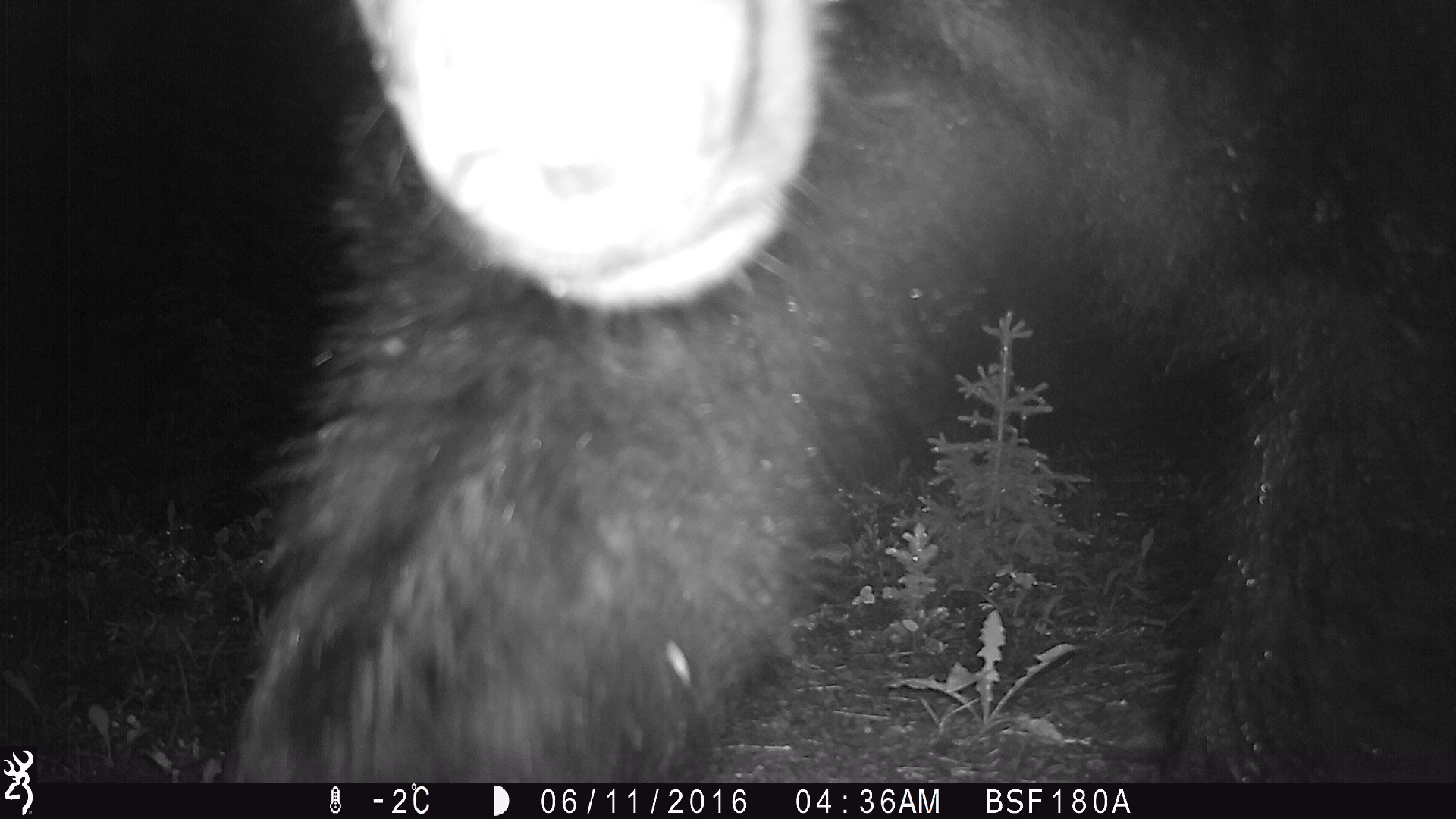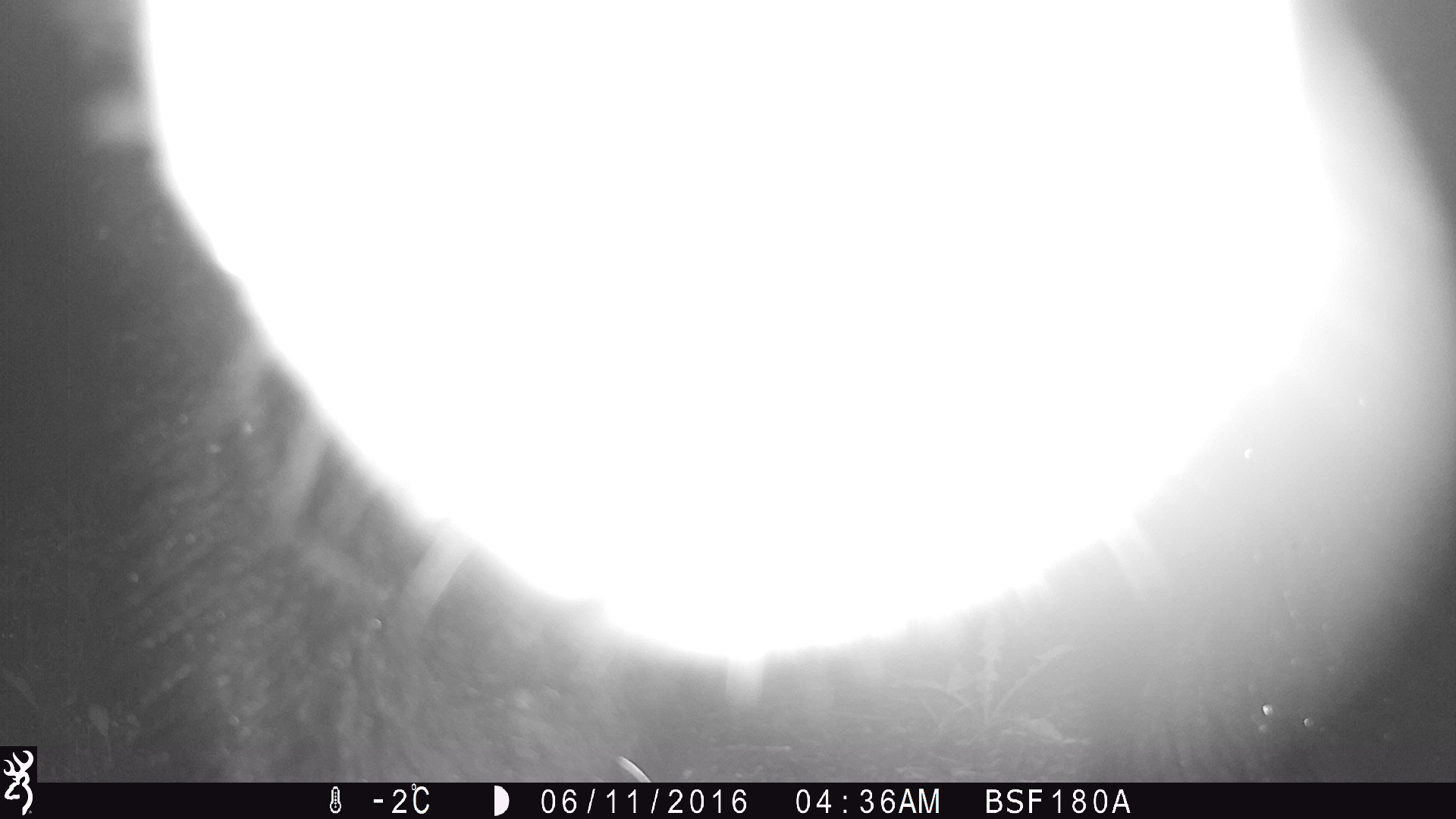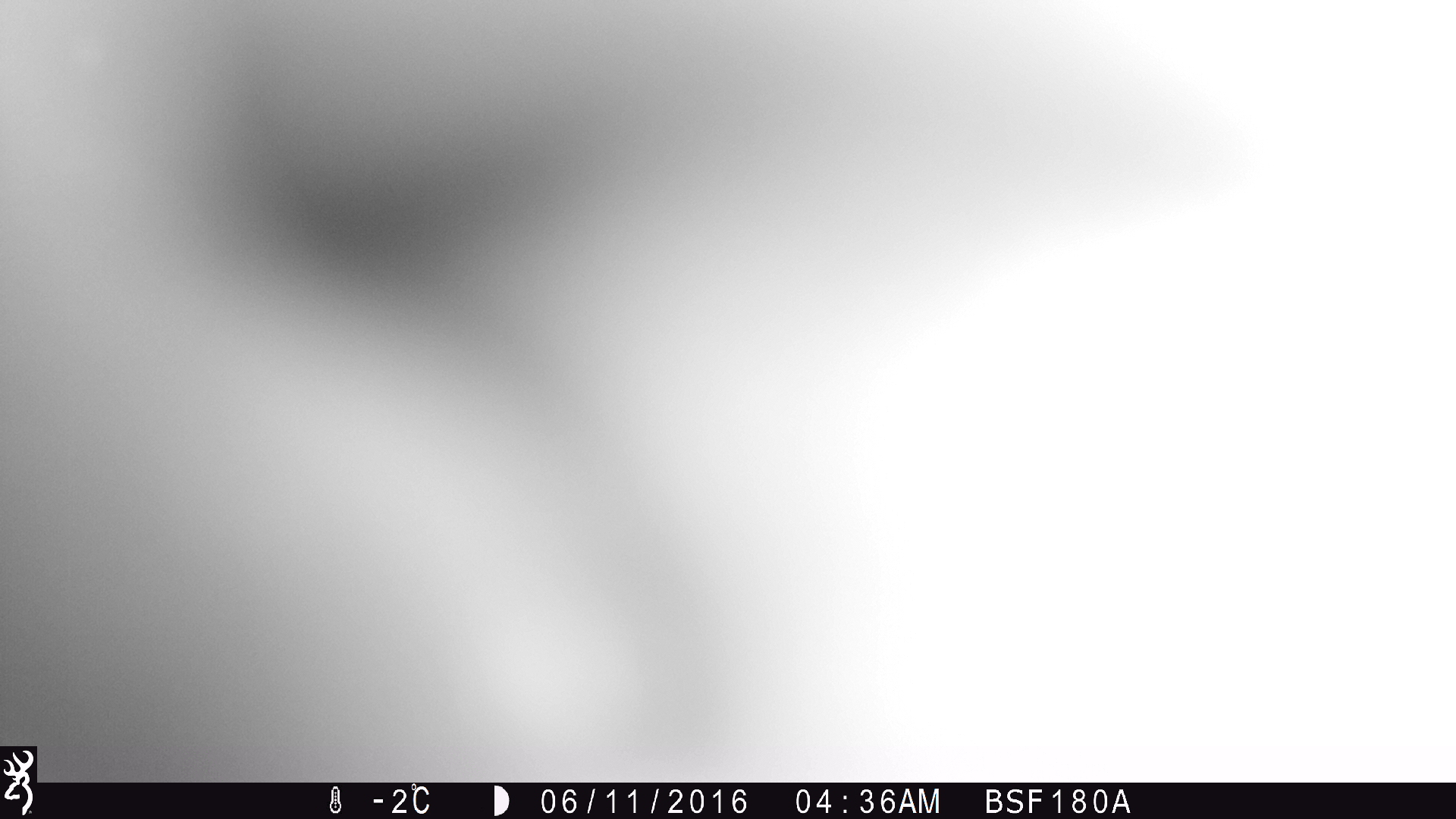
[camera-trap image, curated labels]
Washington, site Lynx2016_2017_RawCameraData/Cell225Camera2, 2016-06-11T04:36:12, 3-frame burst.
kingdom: Animalia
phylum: Chordata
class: Mammalia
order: Carnivora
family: Ursidae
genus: Ursus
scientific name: Ursus americanus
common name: american black bear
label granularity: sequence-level